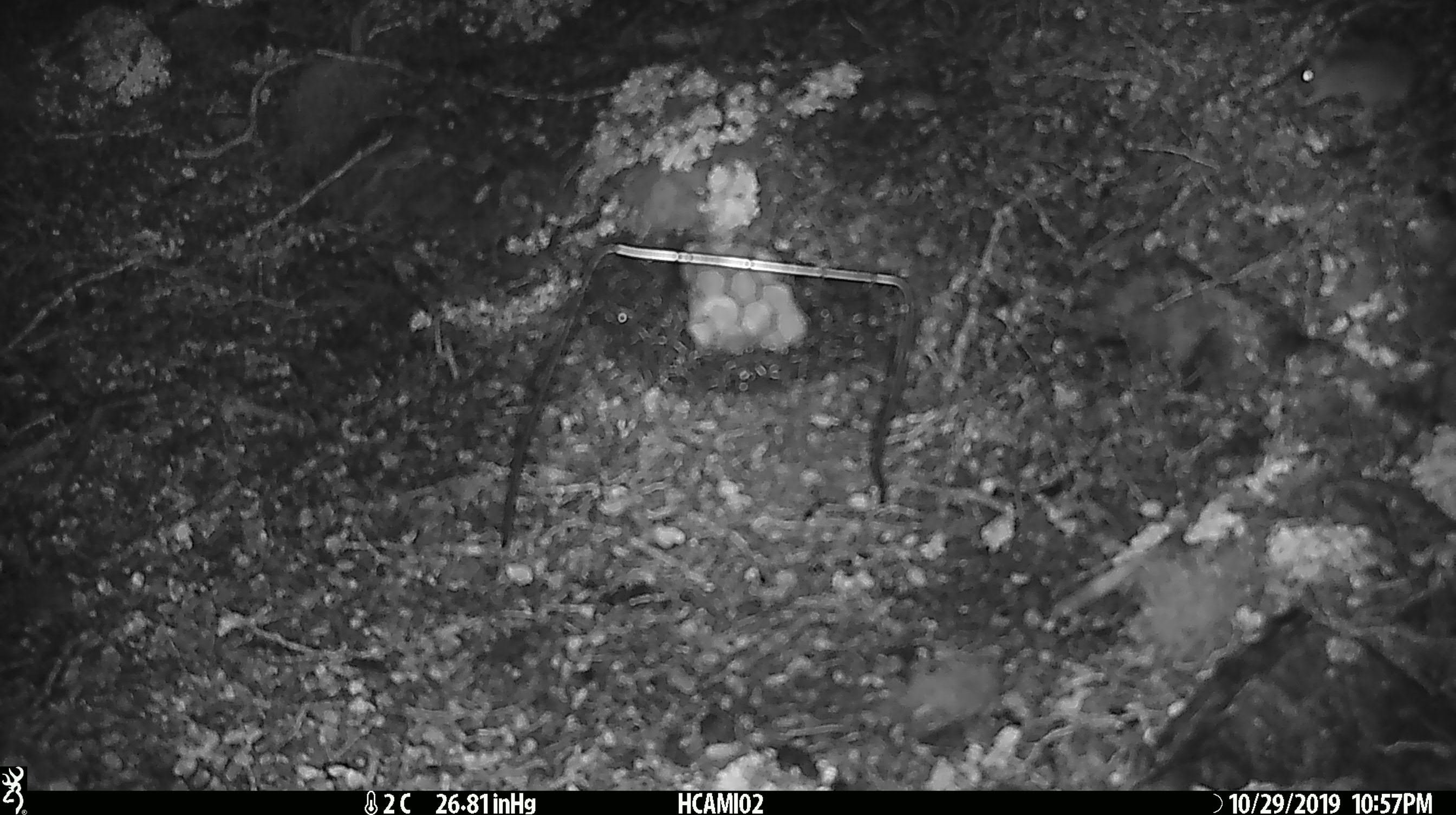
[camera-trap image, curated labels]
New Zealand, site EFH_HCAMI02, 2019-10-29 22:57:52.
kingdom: Animalia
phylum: Chordata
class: Mammalia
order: Rodentia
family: Muridae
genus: Mus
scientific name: Mus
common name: mouse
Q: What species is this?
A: Mouse (Mus).